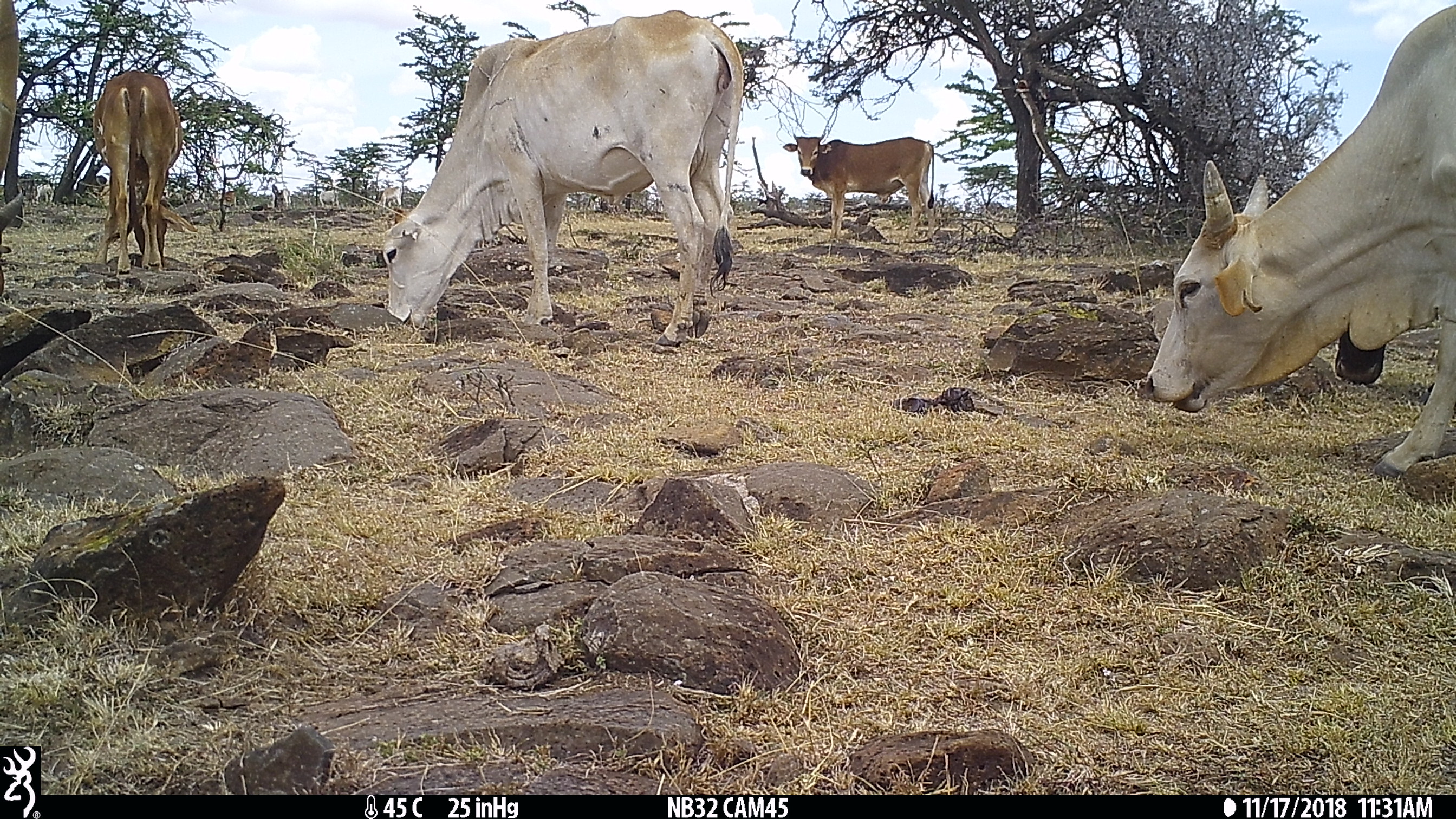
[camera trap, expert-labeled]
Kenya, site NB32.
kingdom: Animalia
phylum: Chordata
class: Mammalia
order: Artiodactyla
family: Bovidae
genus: Bos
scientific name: Bos taurus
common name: cattle